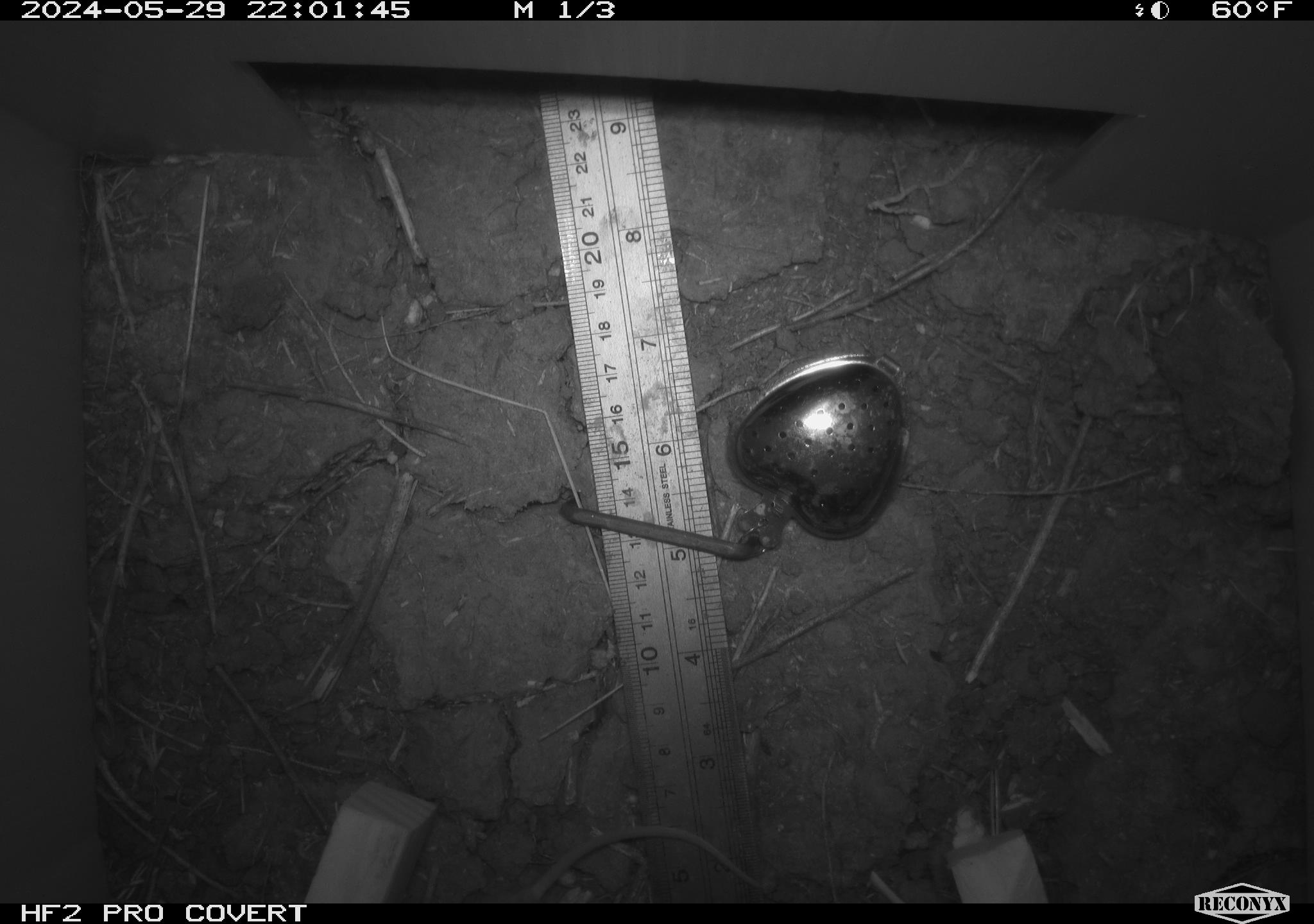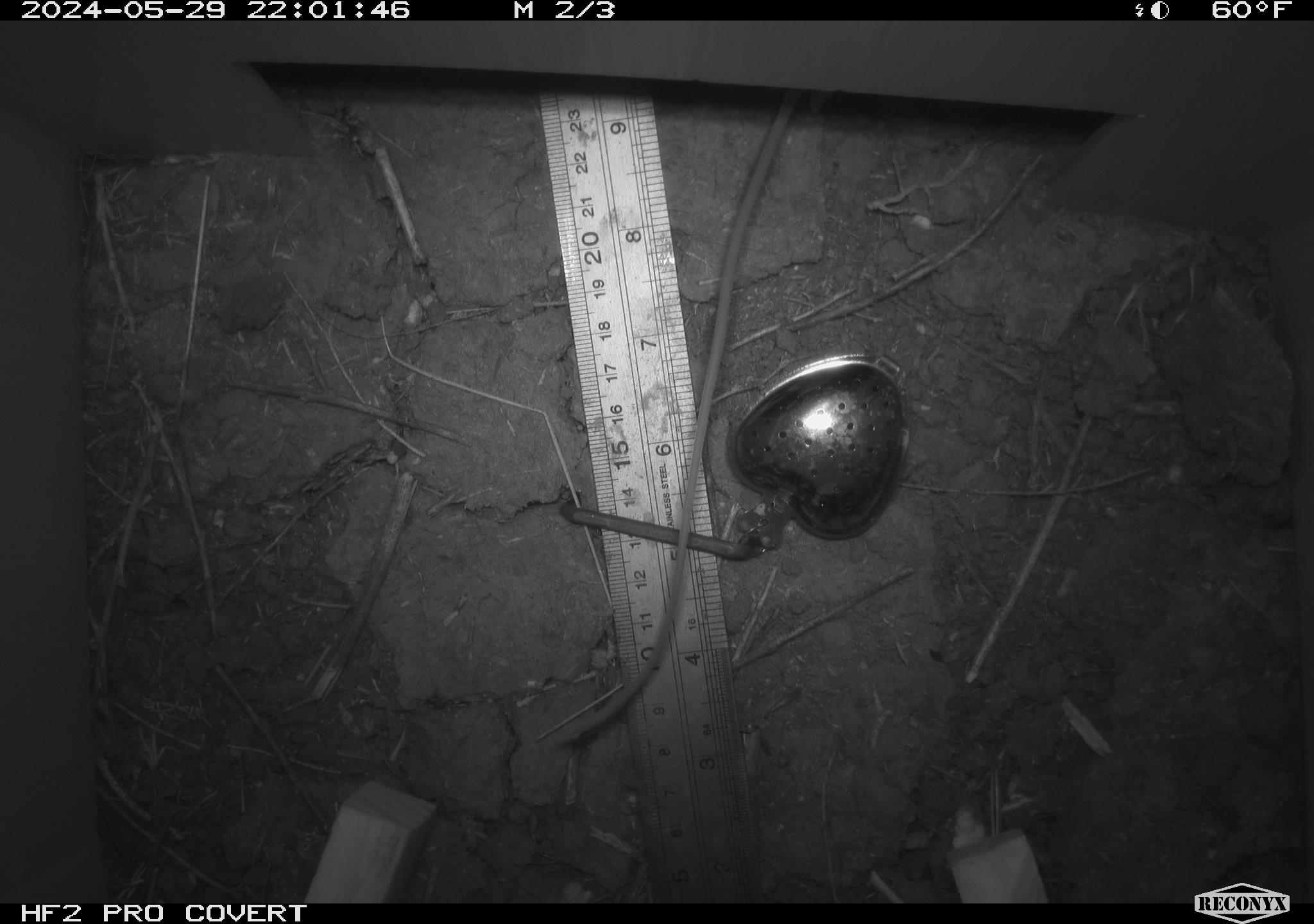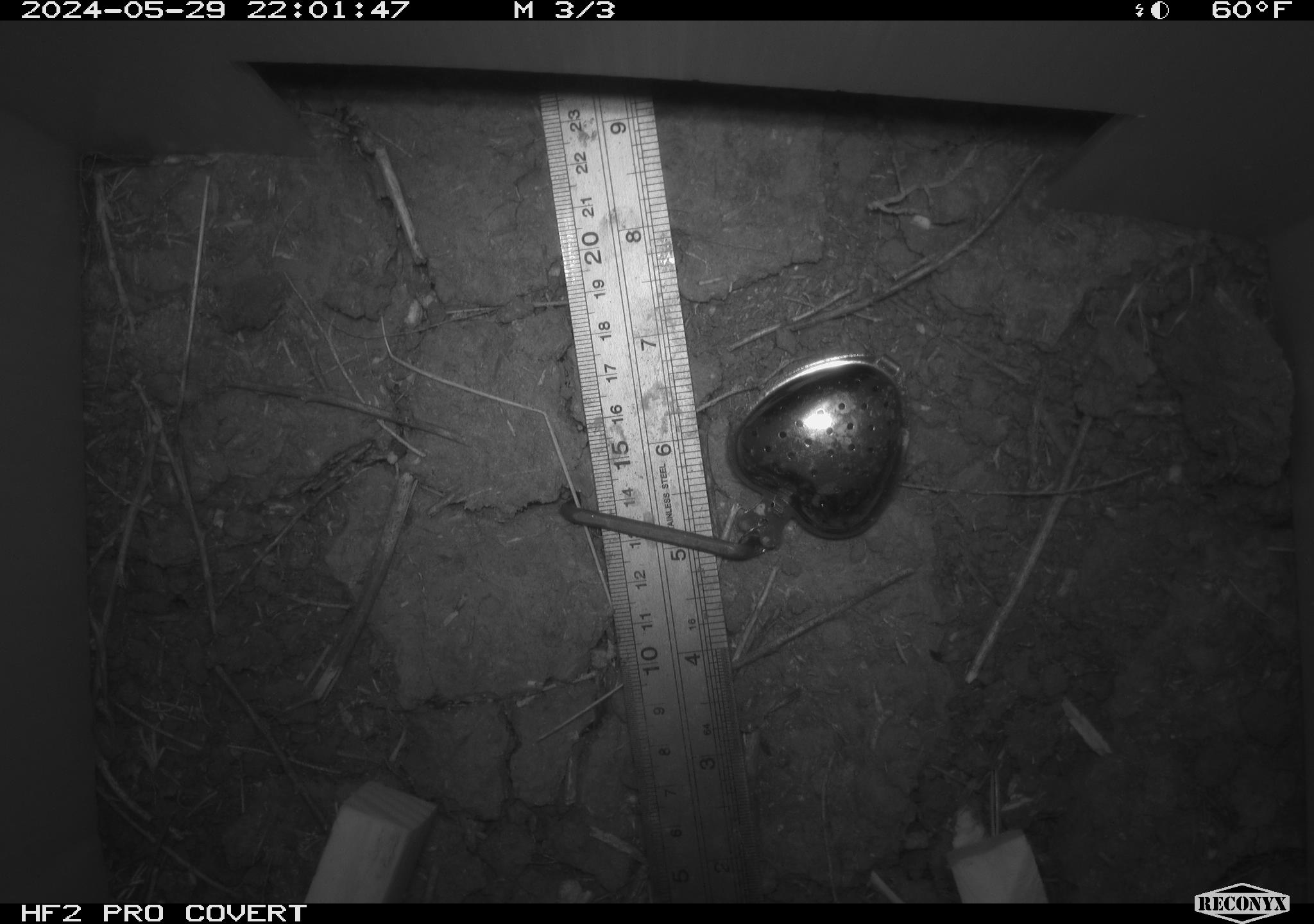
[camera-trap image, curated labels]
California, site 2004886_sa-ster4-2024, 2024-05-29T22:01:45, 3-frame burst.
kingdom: Animalia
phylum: Chordata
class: Mammalia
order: Rodentia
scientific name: Rodentia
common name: mouse species